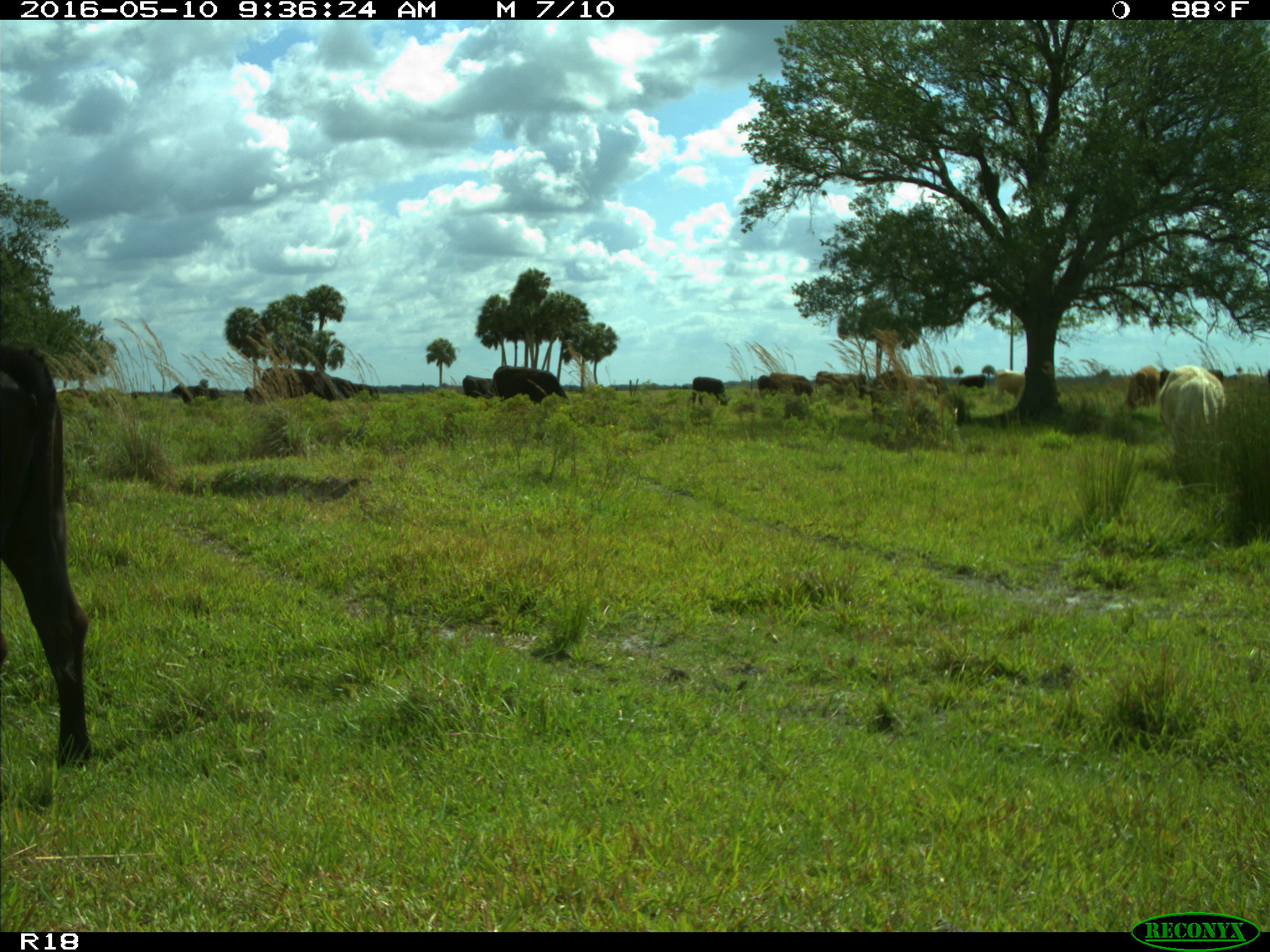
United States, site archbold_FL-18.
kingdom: Animalia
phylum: Chordata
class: Mammalia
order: Artiodactyla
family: Bovidae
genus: Bos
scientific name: Bos taurus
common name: domestic cow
Bos taurus (domestic cow).